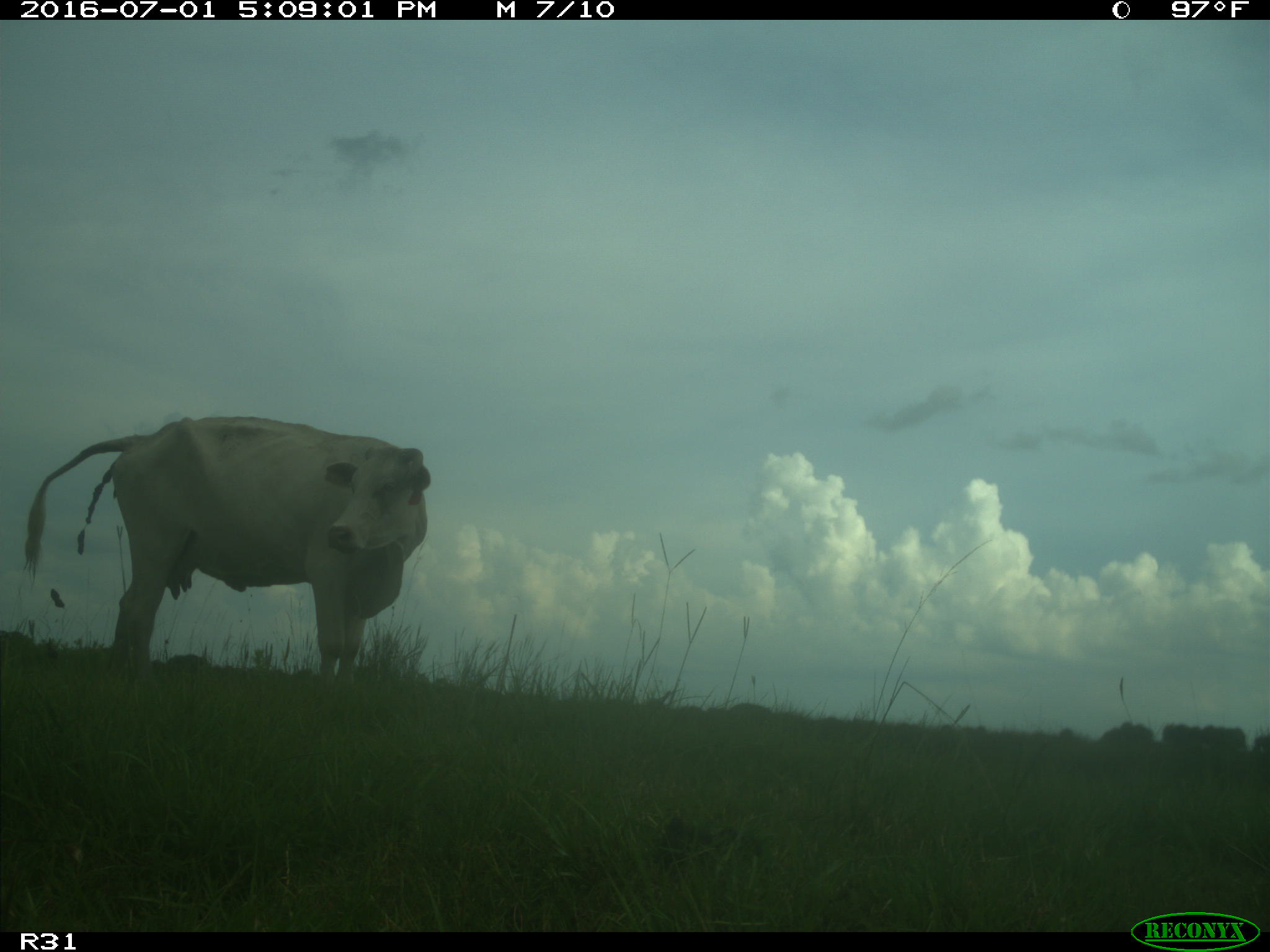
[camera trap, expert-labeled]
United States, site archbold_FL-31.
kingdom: Animalia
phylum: Chordata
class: Mammalia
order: Artiodactyla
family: Bovidae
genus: Bos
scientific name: Bos taurus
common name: domestic cow